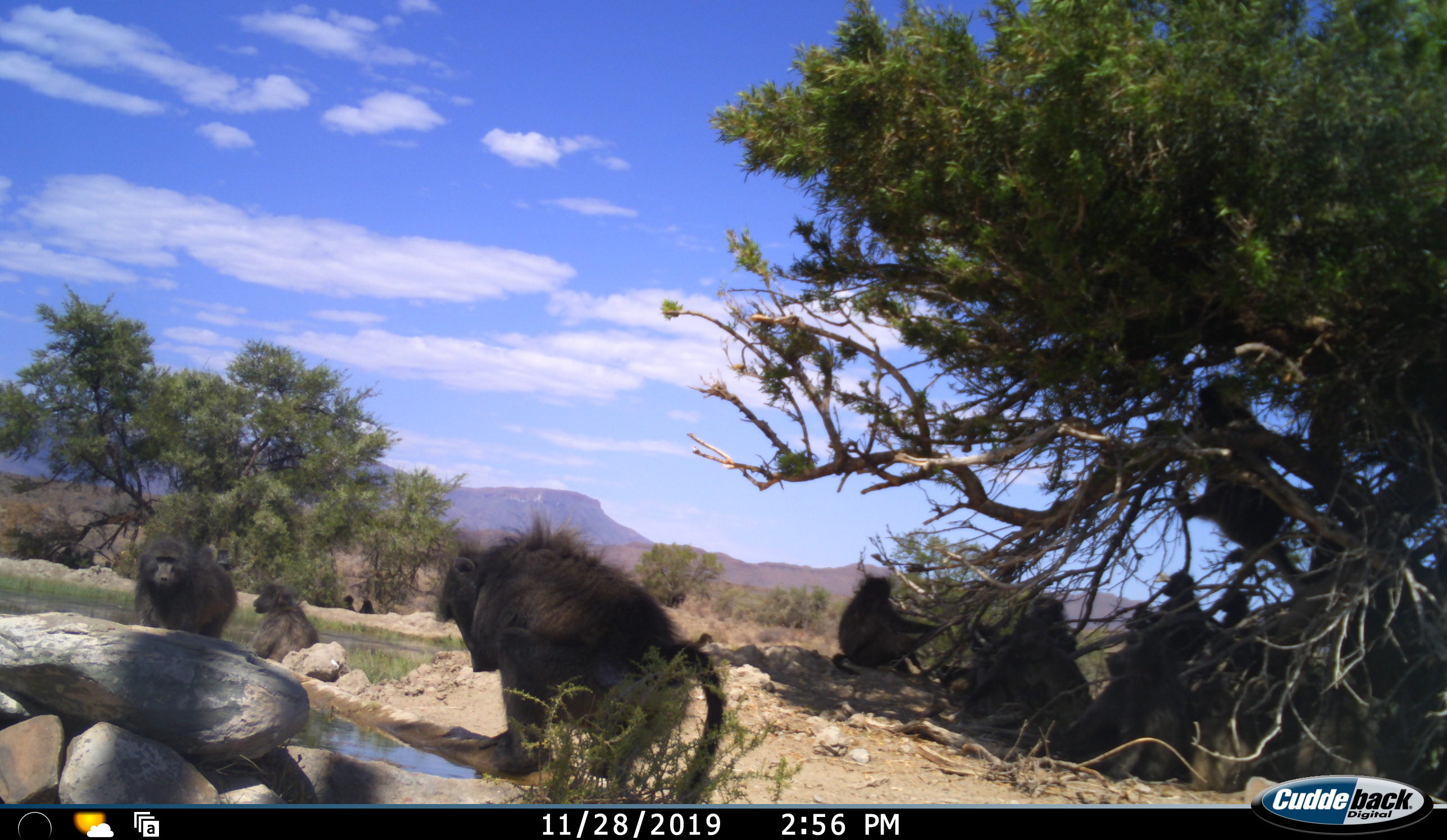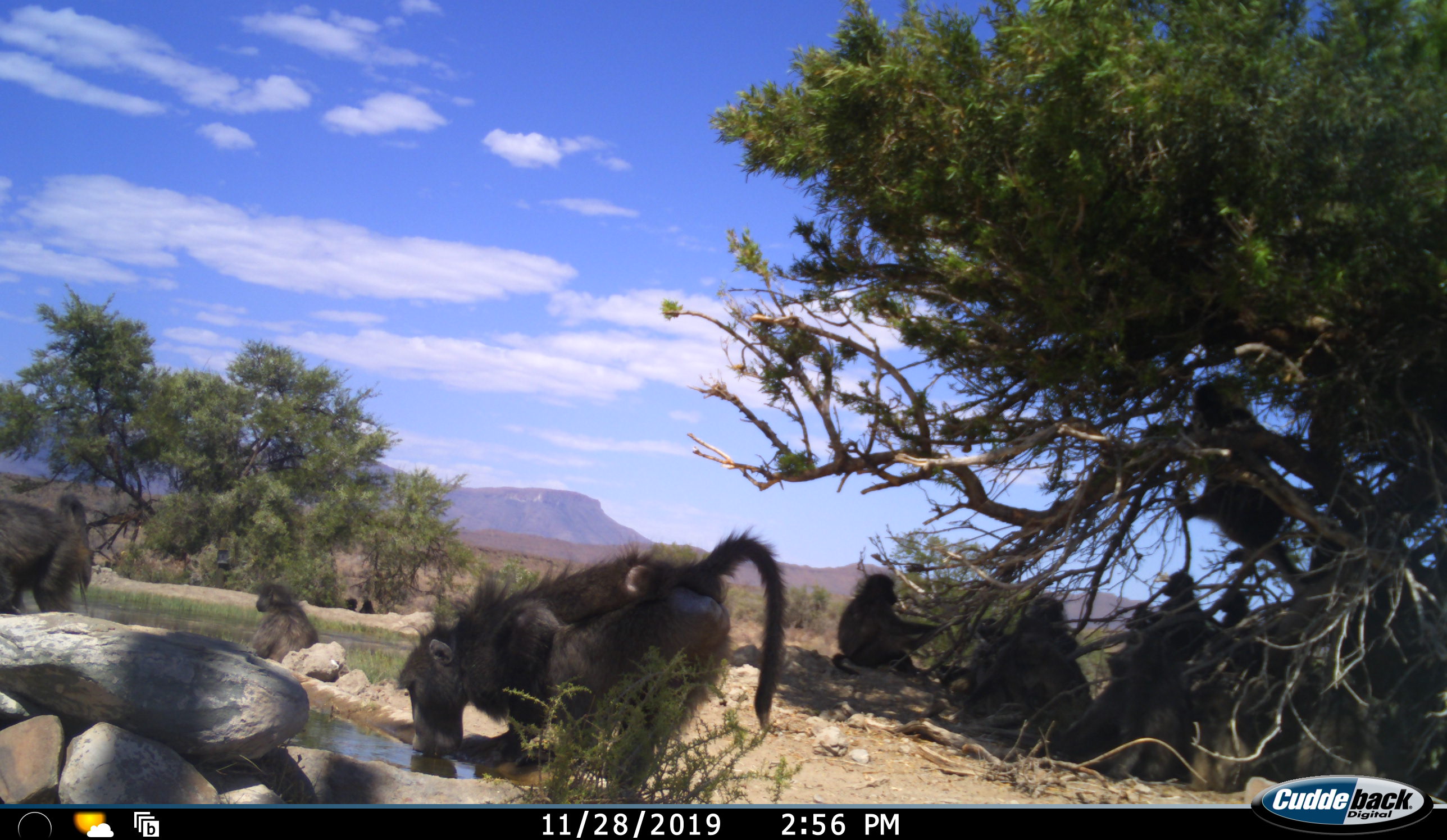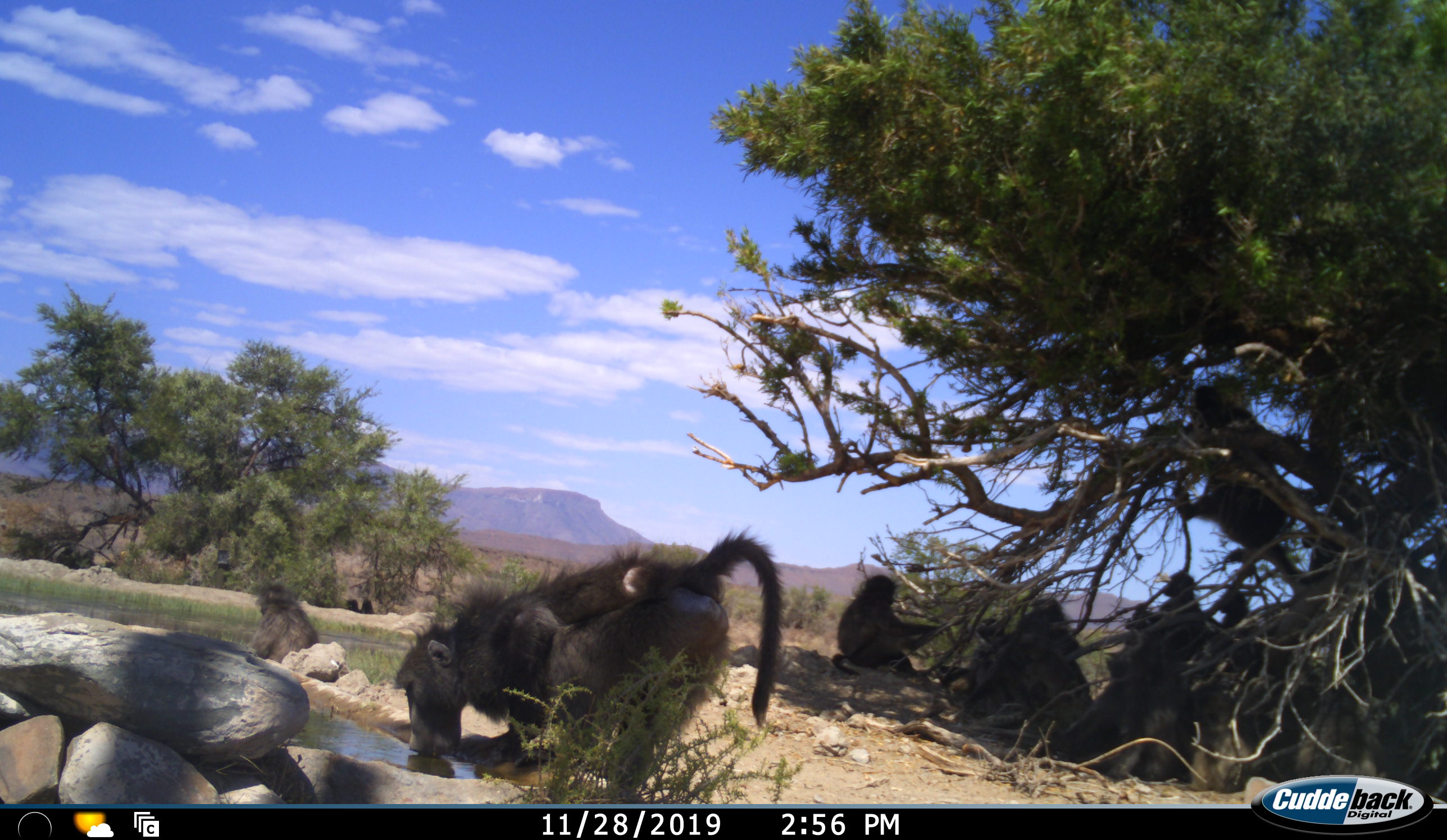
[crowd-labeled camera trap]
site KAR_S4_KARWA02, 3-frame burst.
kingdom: Animalia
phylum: Chordata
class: Mammalia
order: Primates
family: Cercopithecidae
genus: Papio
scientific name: Papio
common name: baboon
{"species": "baboon (Papio)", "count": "11-50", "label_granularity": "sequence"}